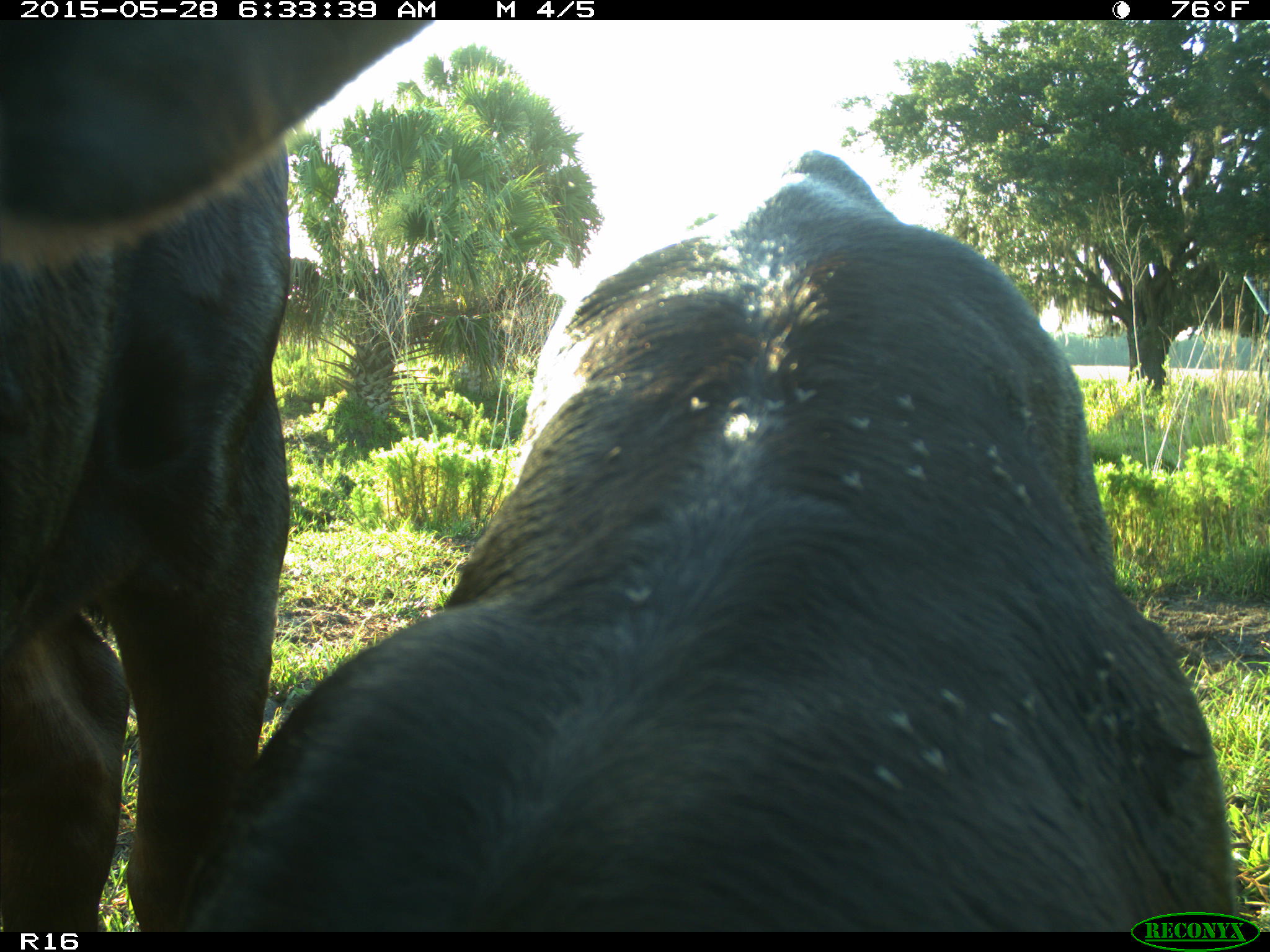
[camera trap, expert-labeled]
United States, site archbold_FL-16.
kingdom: Animalia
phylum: Chordata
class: Mammalia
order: Artiodactyla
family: Bovidae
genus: Bos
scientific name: Bos taurus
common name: domestic cow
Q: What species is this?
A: Bos taurus (domestic cow).